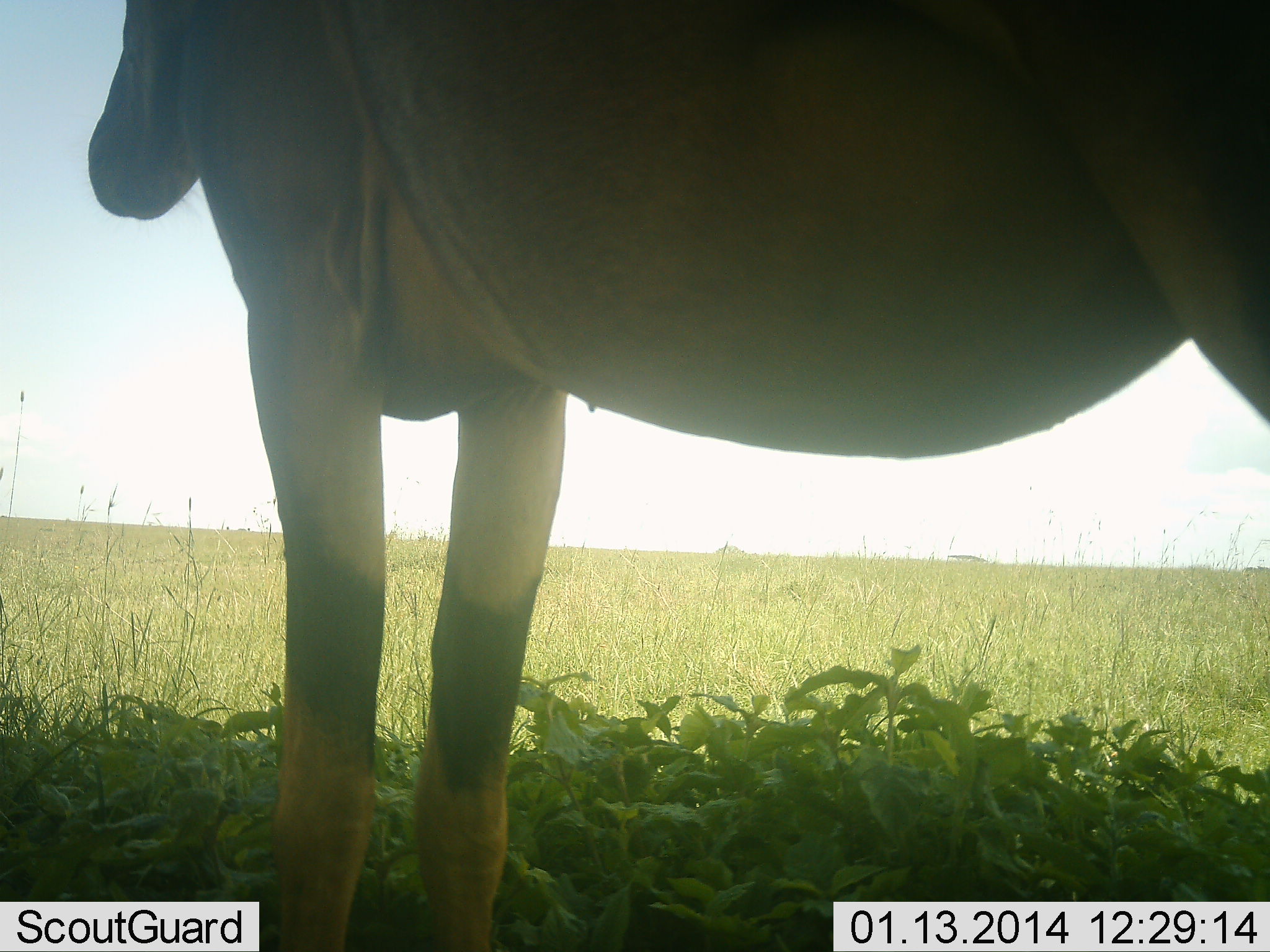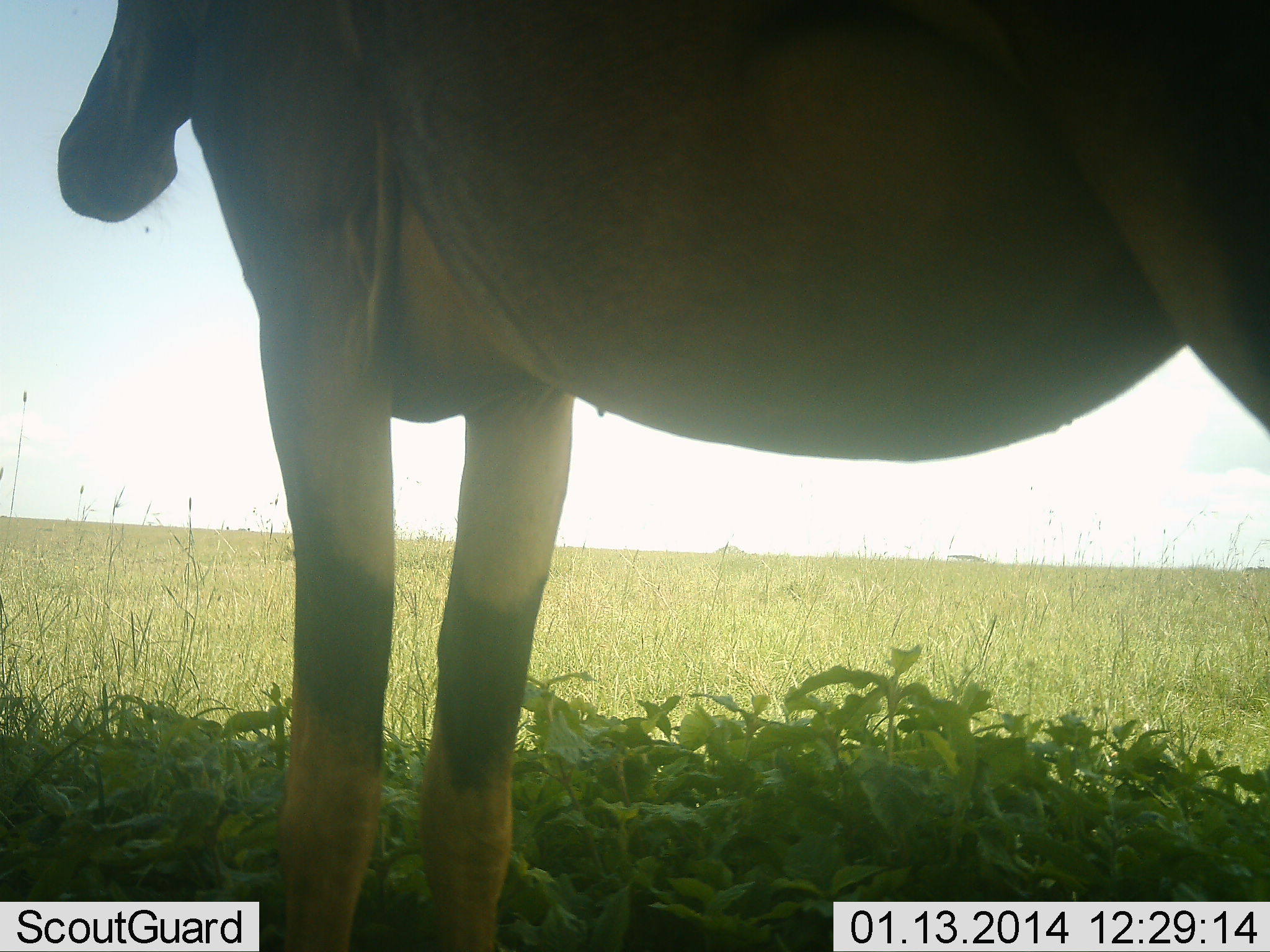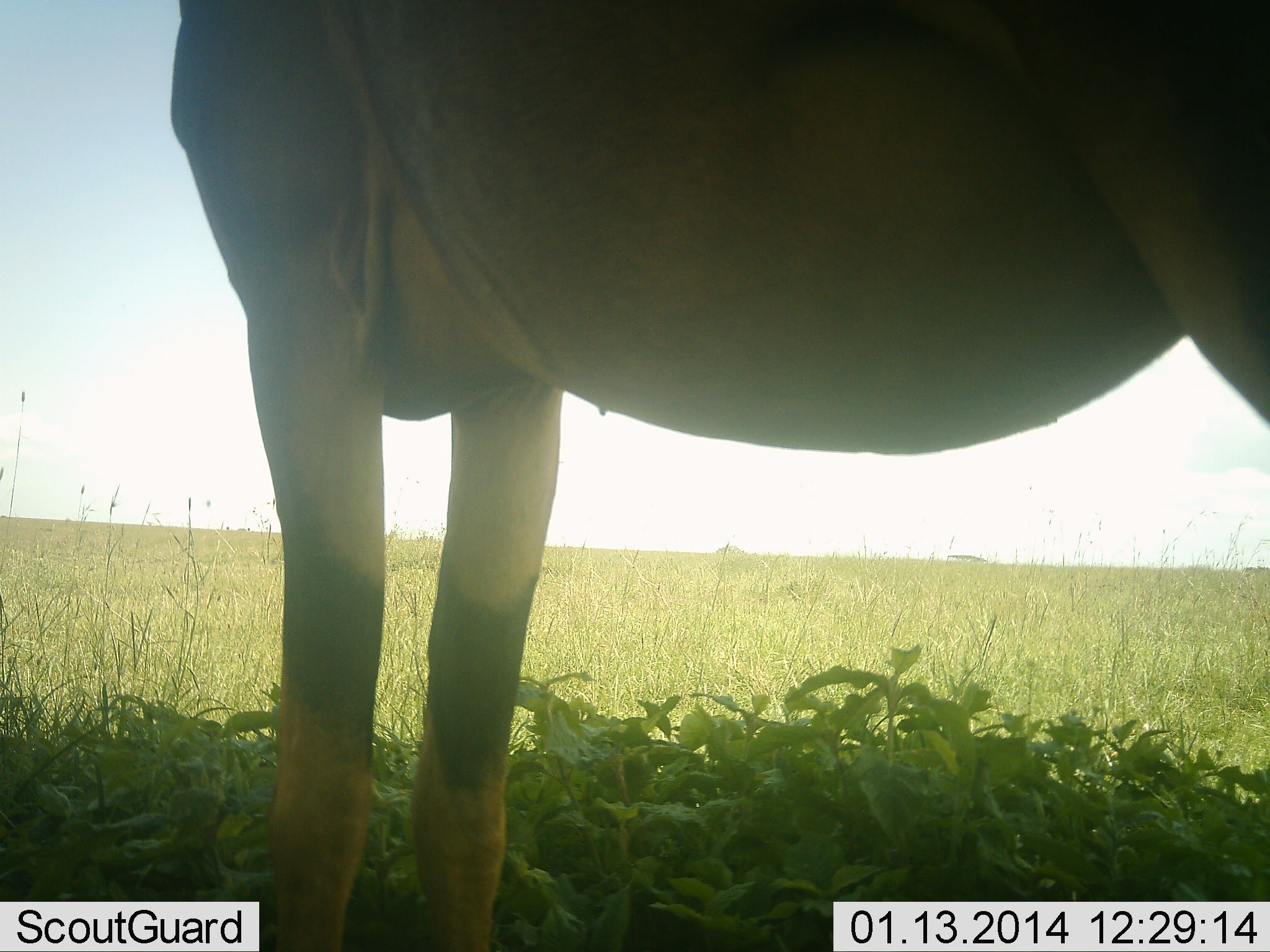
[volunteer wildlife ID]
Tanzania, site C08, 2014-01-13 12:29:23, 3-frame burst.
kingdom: Animalia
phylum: Chordata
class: Mammalia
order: Artiodactyla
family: Bovidae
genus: Alcelaphus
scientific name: Alcelaphus buselaphus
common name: hartebeest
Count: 1.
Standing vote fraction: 100%.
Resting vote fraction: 10%.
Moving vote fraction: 0%.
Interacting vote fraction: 0%.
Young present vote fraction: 0%.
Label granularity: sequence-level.